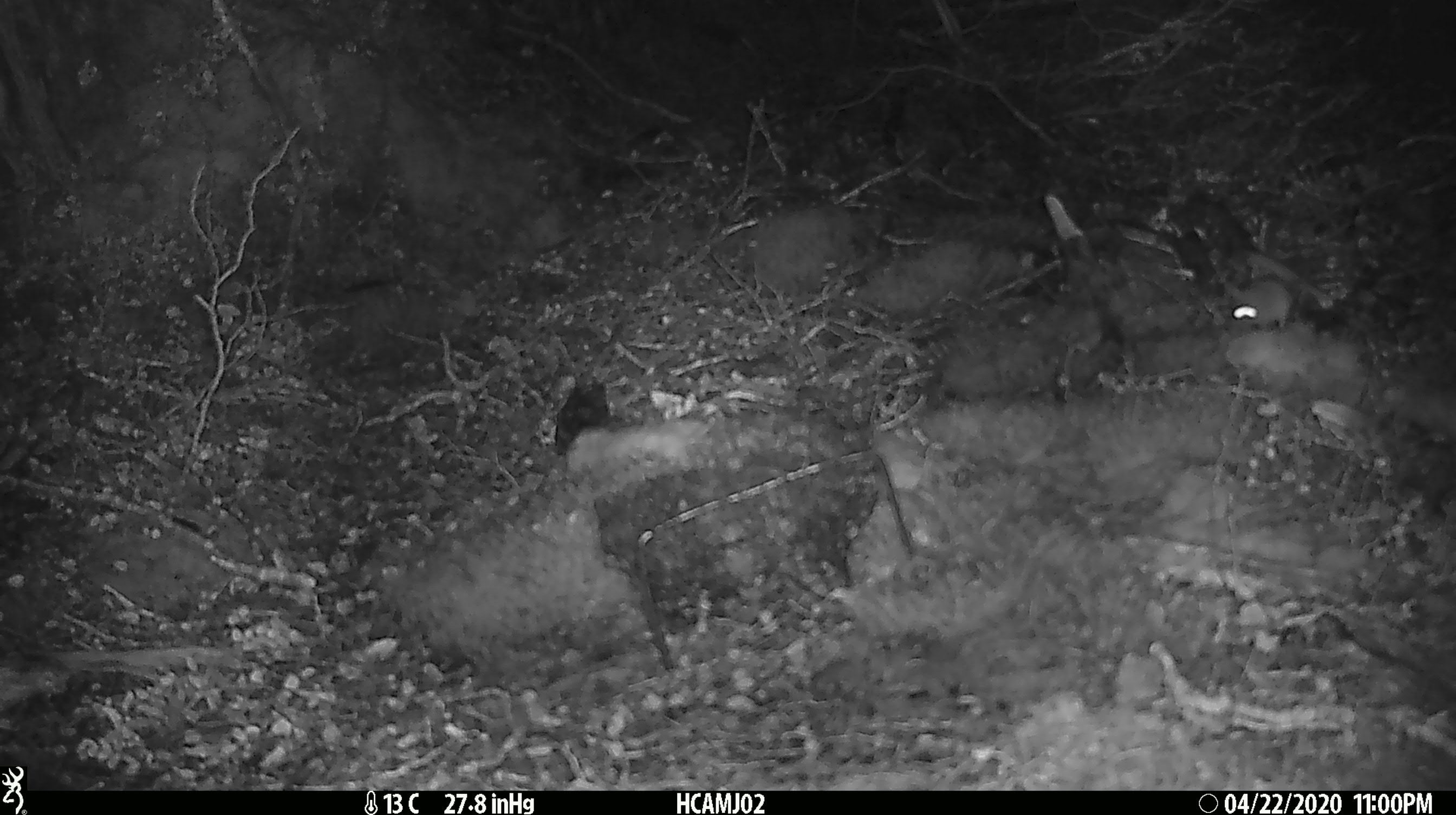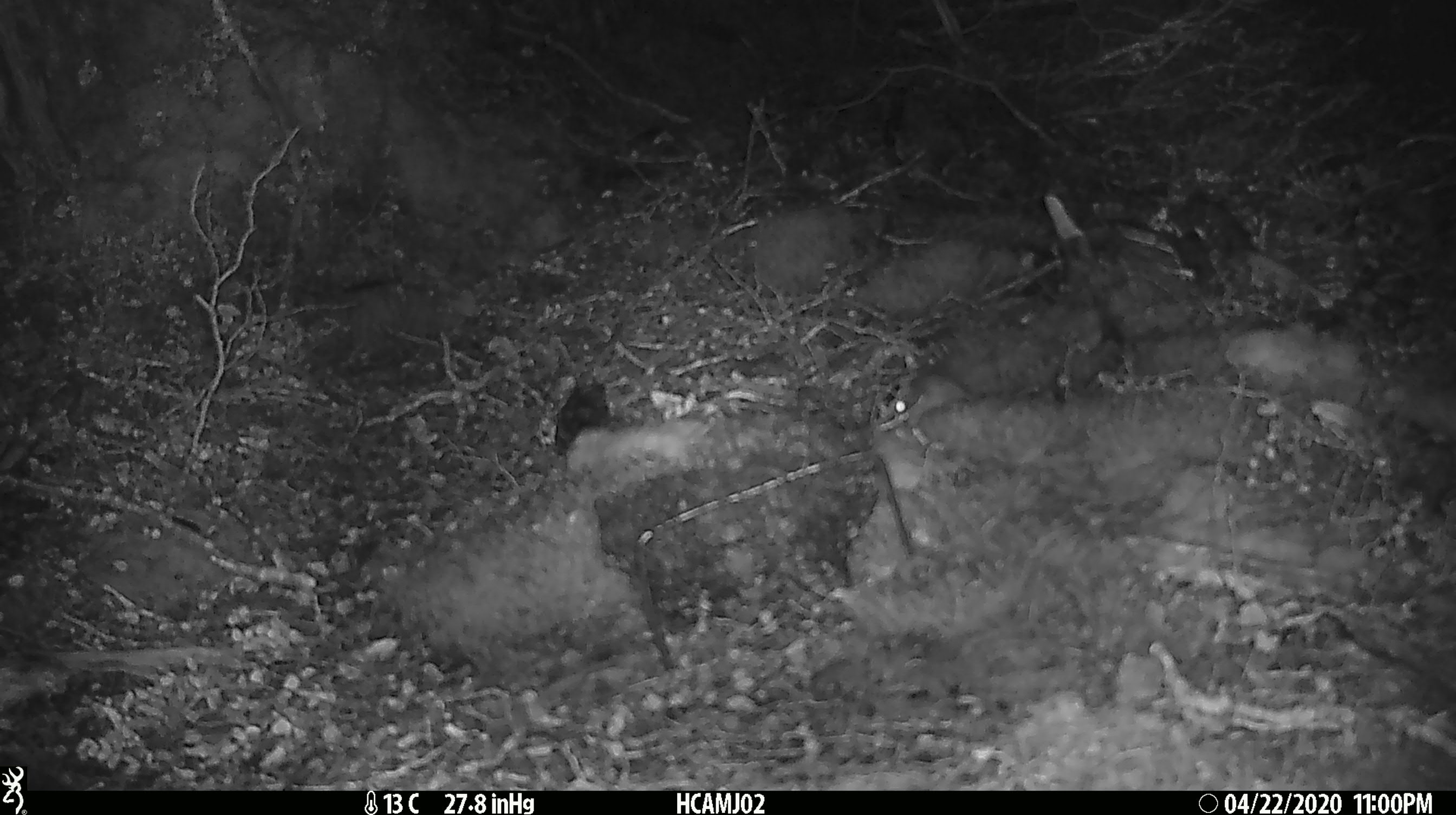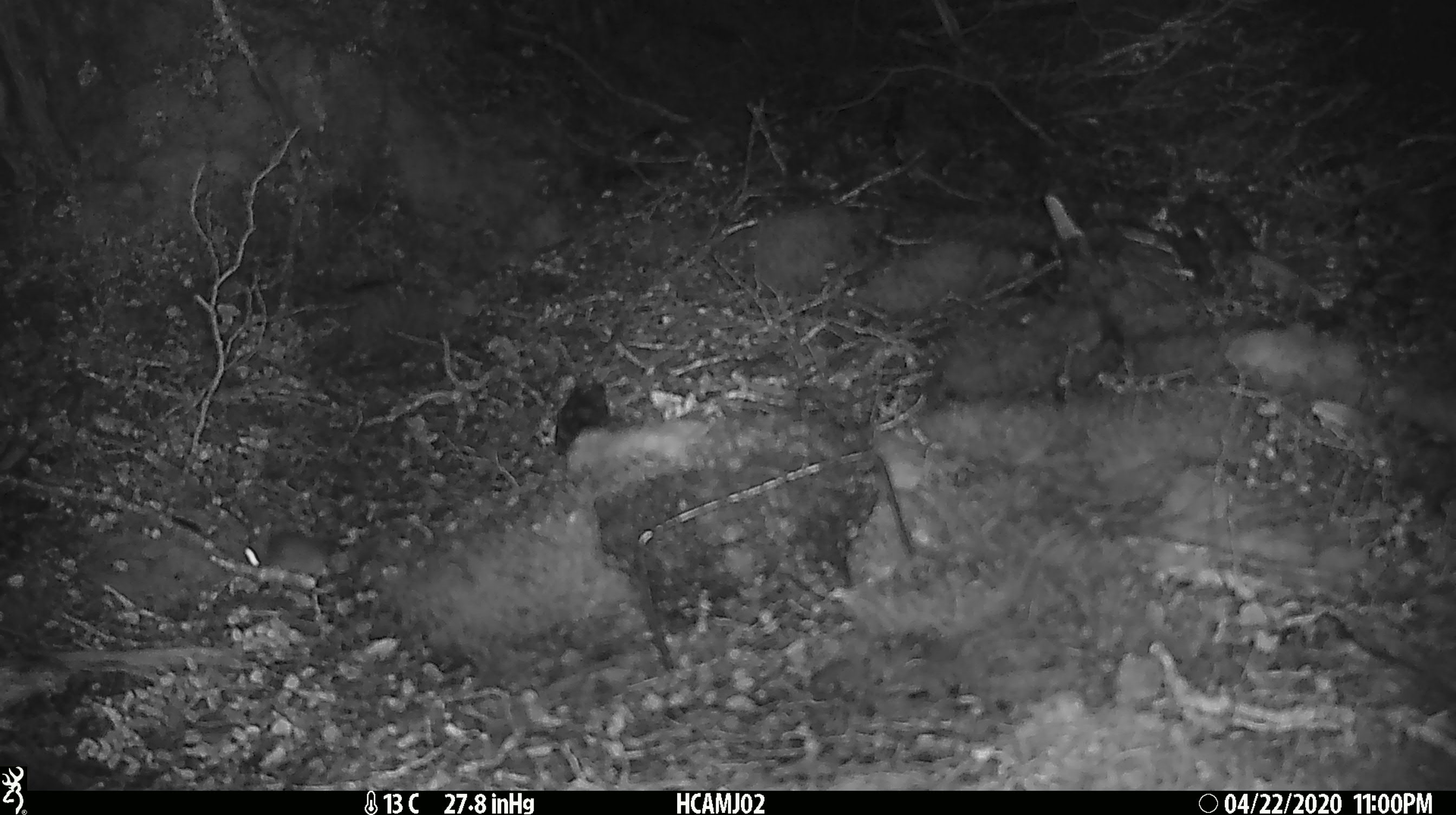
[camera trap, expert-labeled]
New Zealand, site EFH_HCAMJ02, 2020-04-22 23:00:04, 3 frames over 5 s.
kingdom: Animalia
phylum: Chordata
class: Mammalia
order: Rodentia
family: Muridae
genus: Mus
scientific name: Mus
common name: mouse